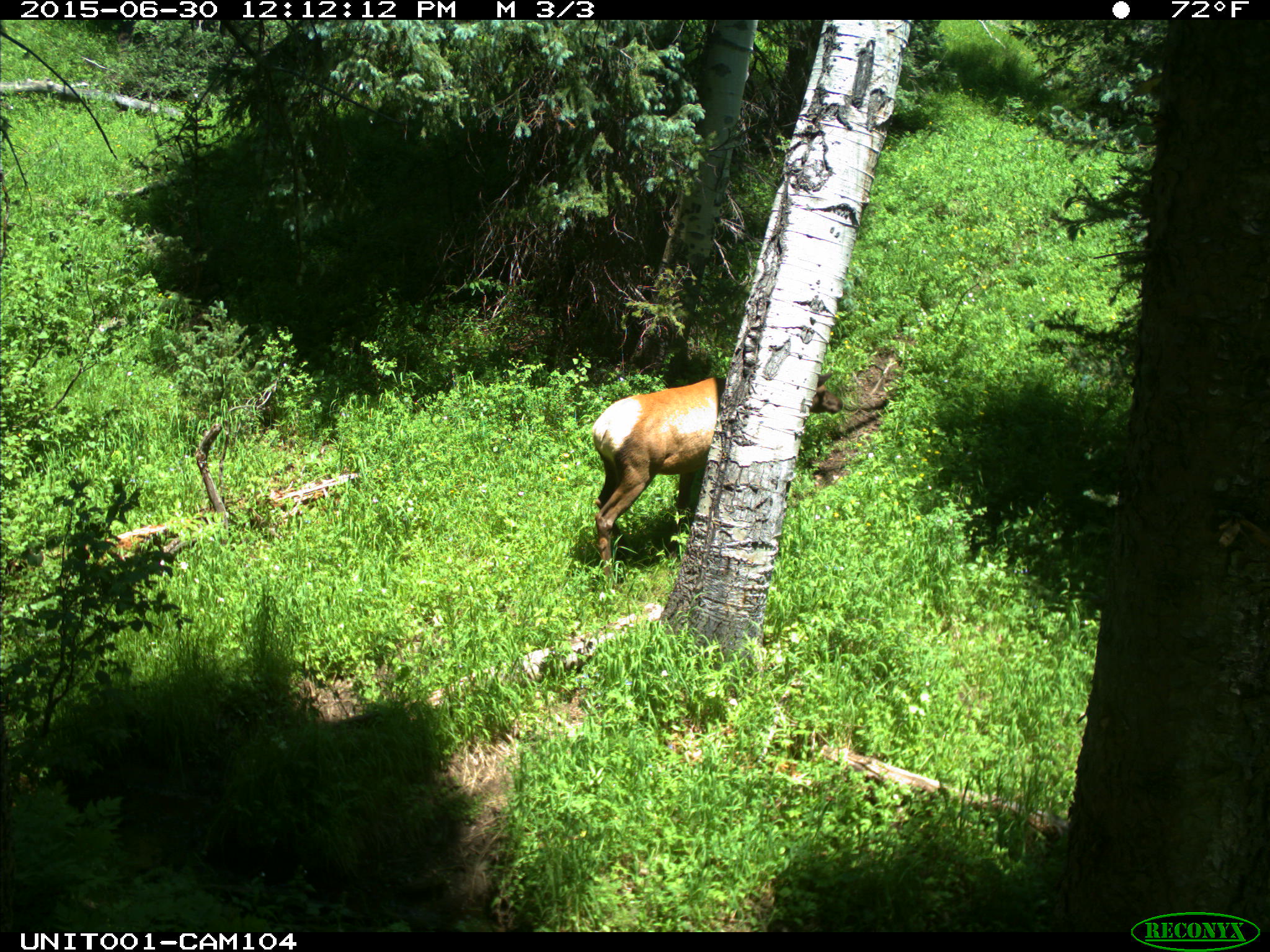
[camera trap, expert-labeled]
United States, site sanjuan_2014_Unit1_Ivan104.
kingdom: Animalia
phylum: Chordata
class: Mammalia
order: Artiodactyla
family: Cervidae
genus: Cervus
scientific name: Cervus elaphus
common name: red deer